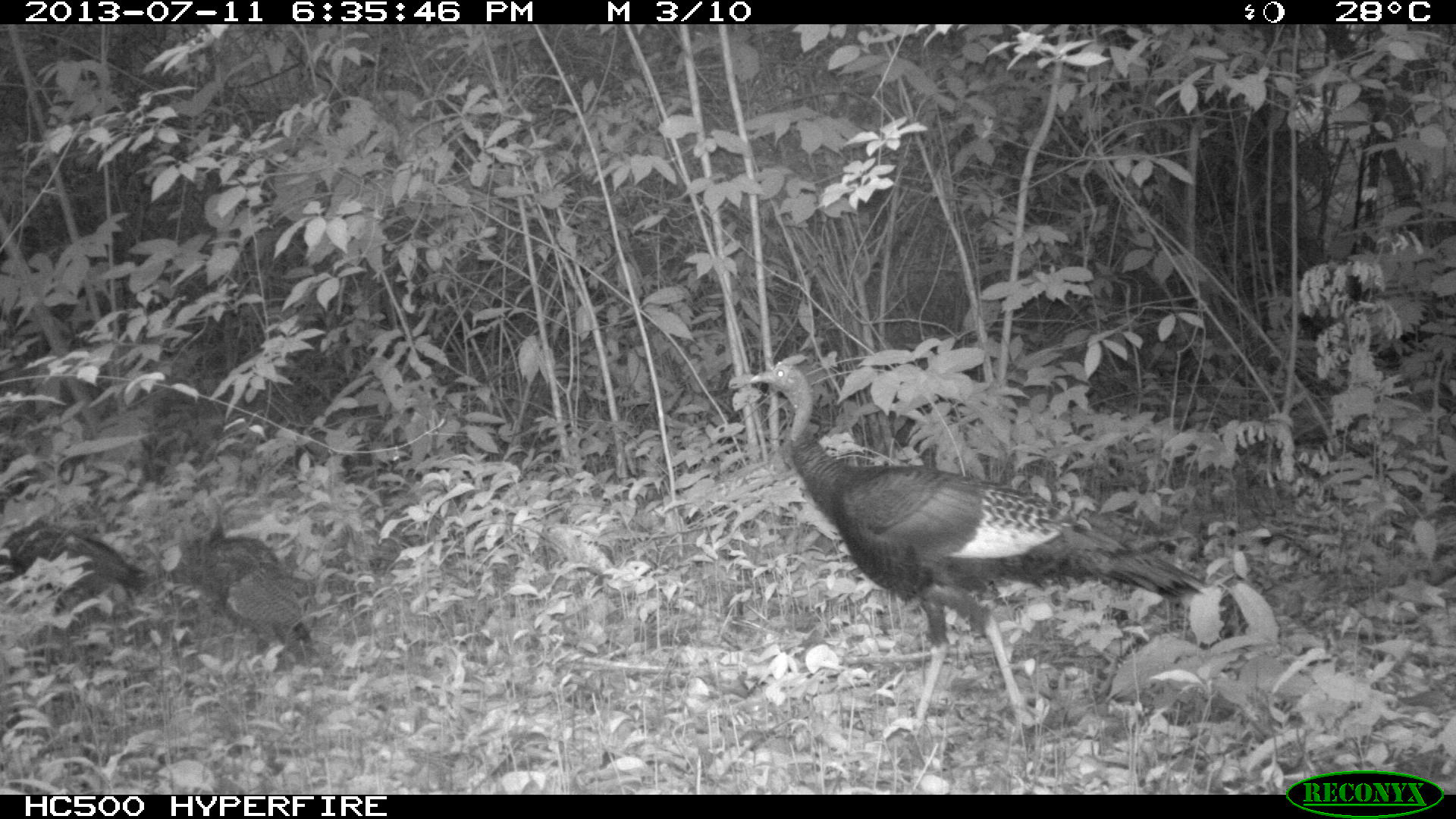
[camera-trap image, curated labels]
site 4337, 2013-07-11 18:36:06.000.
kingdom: Animalia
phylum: Chordata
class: Aves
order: Galliformes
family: Phasianidae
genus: Meleagris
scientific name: Meleagris ocellata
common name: ocellated turkey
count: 5